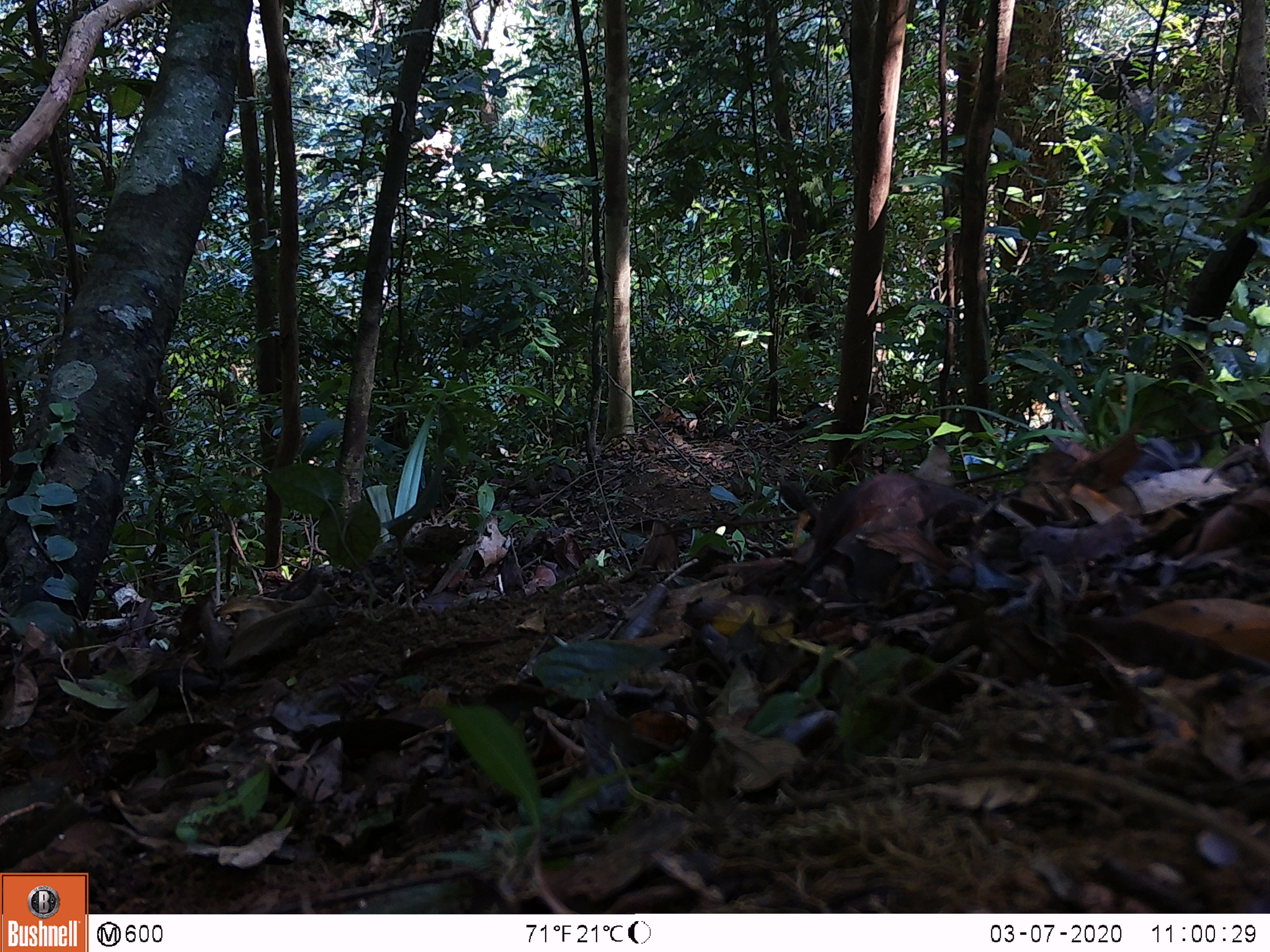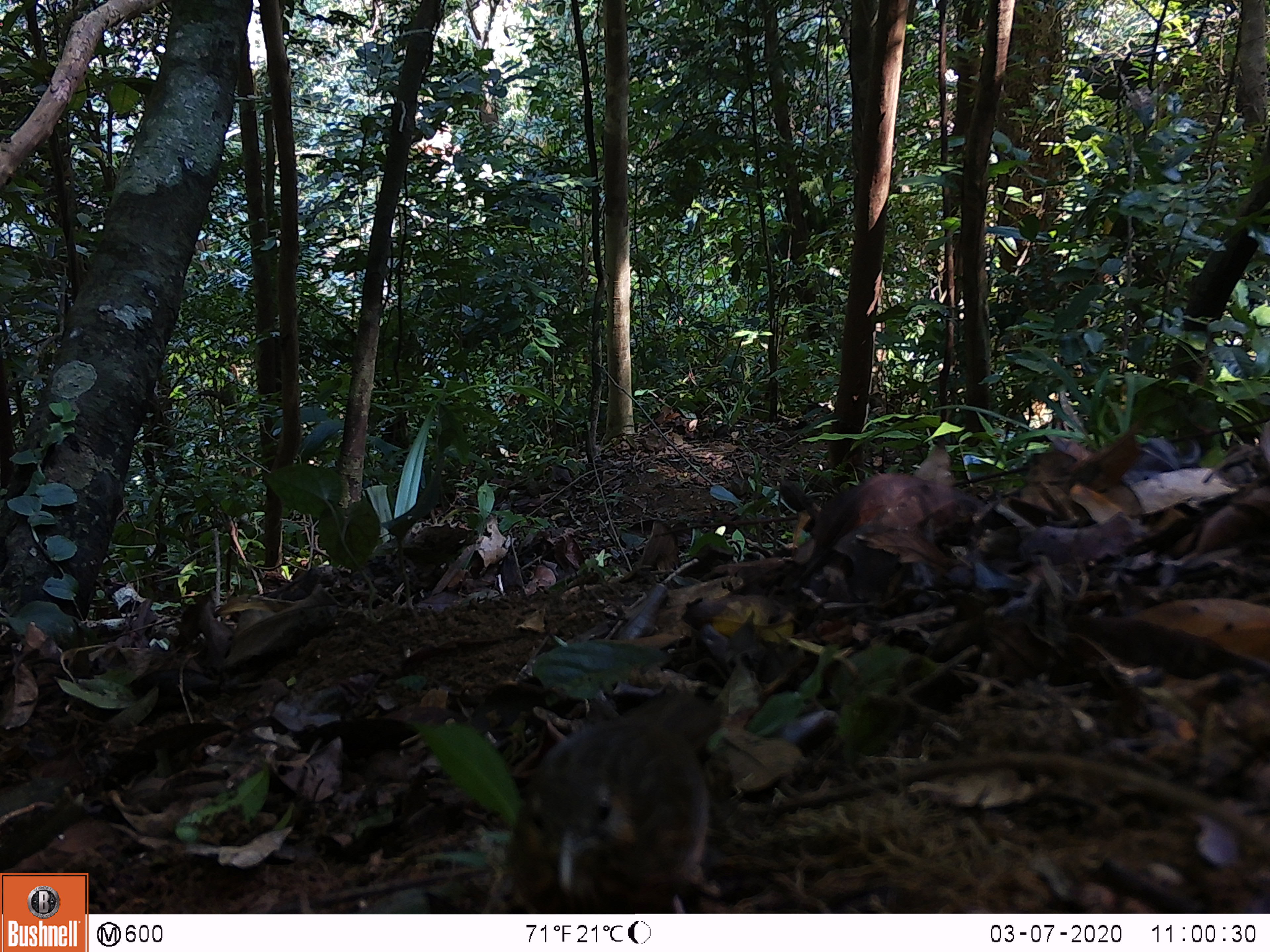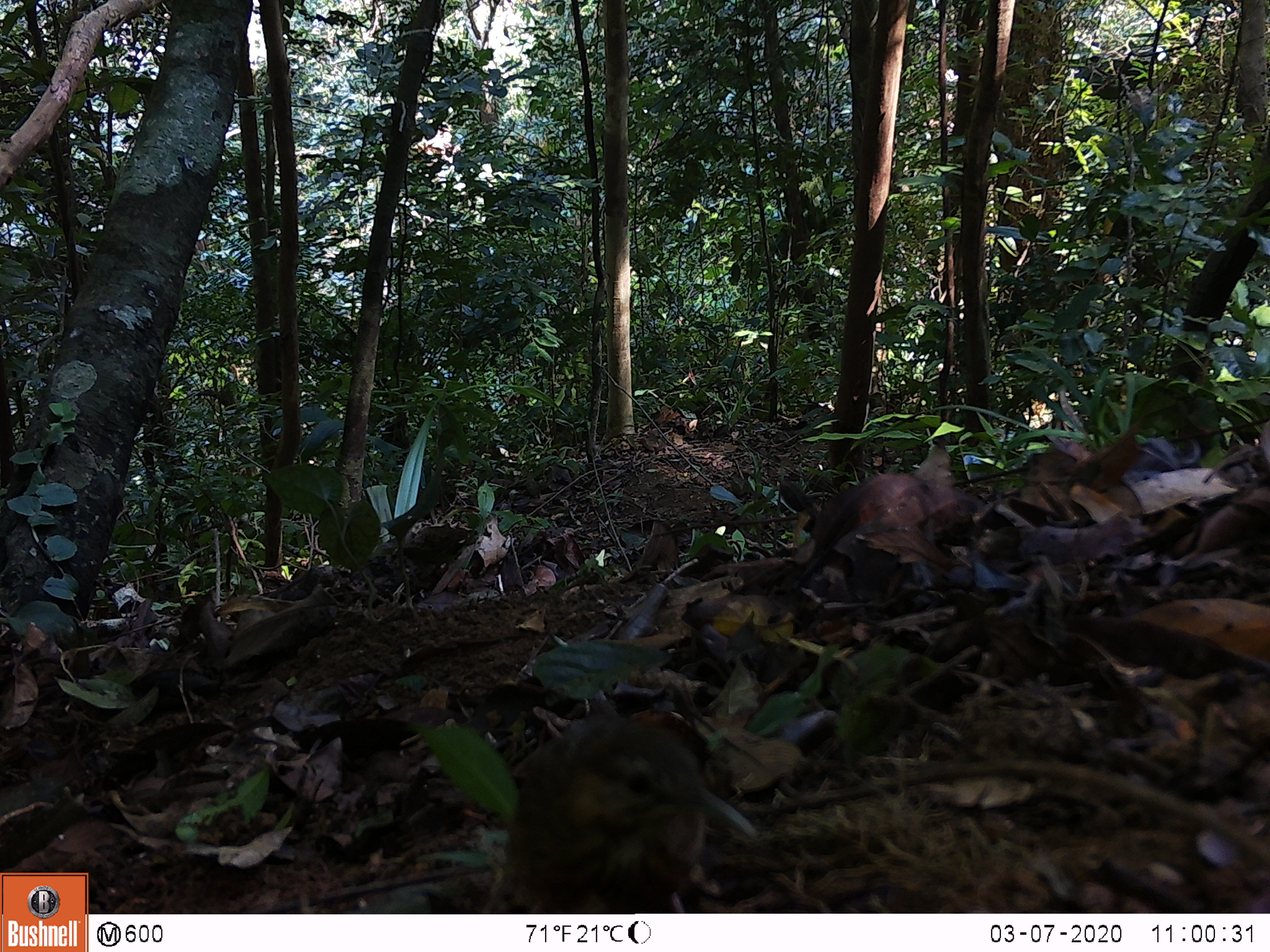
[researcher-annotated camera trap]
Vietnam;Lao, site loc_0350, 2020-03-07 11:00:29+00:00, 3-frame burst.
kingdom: Animalia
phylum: Chordata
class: Aves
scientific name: Aves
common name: bird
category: unidentified bird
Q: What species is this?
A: Unidentified bird (bird) (Aves).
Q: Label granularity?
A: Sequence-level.